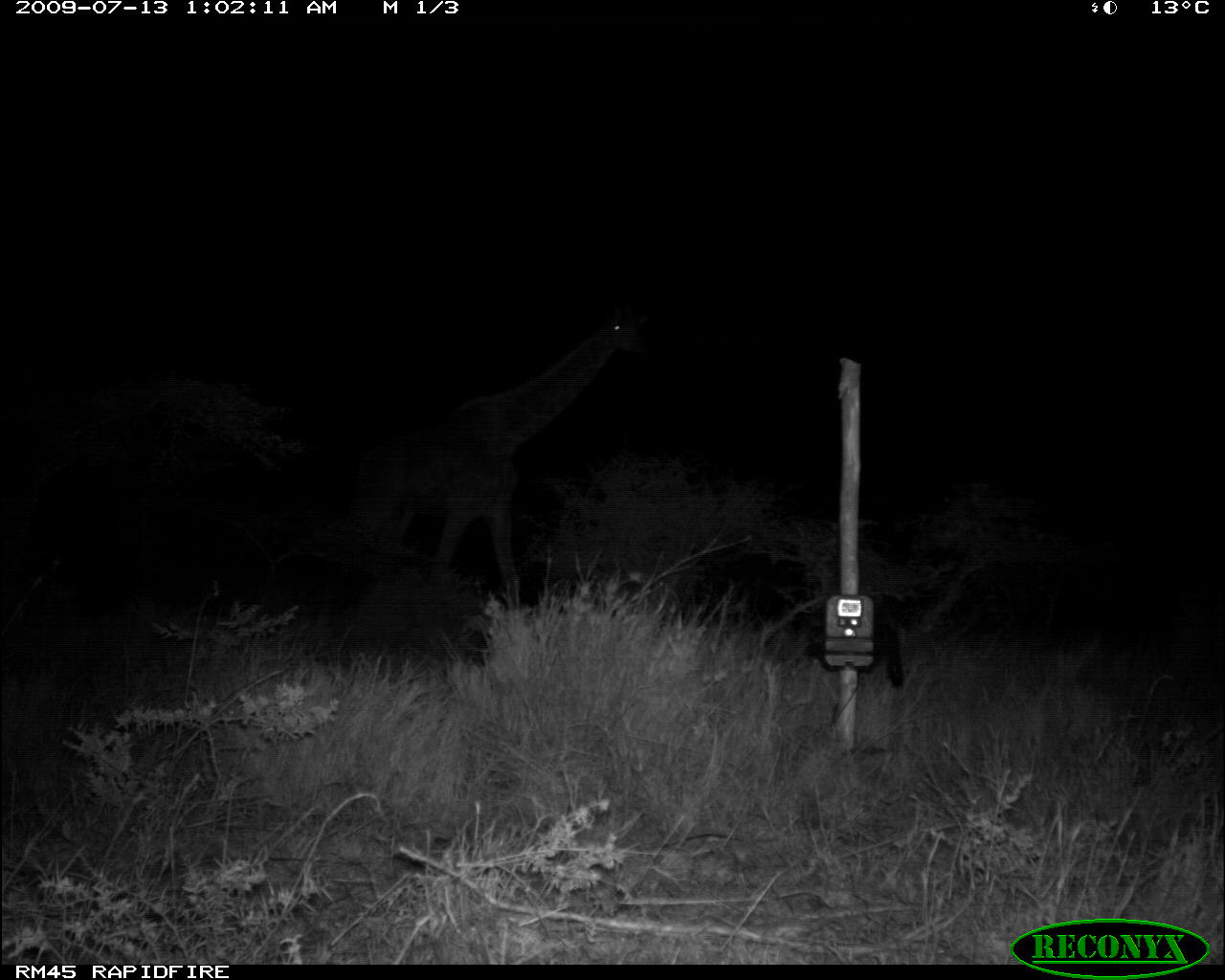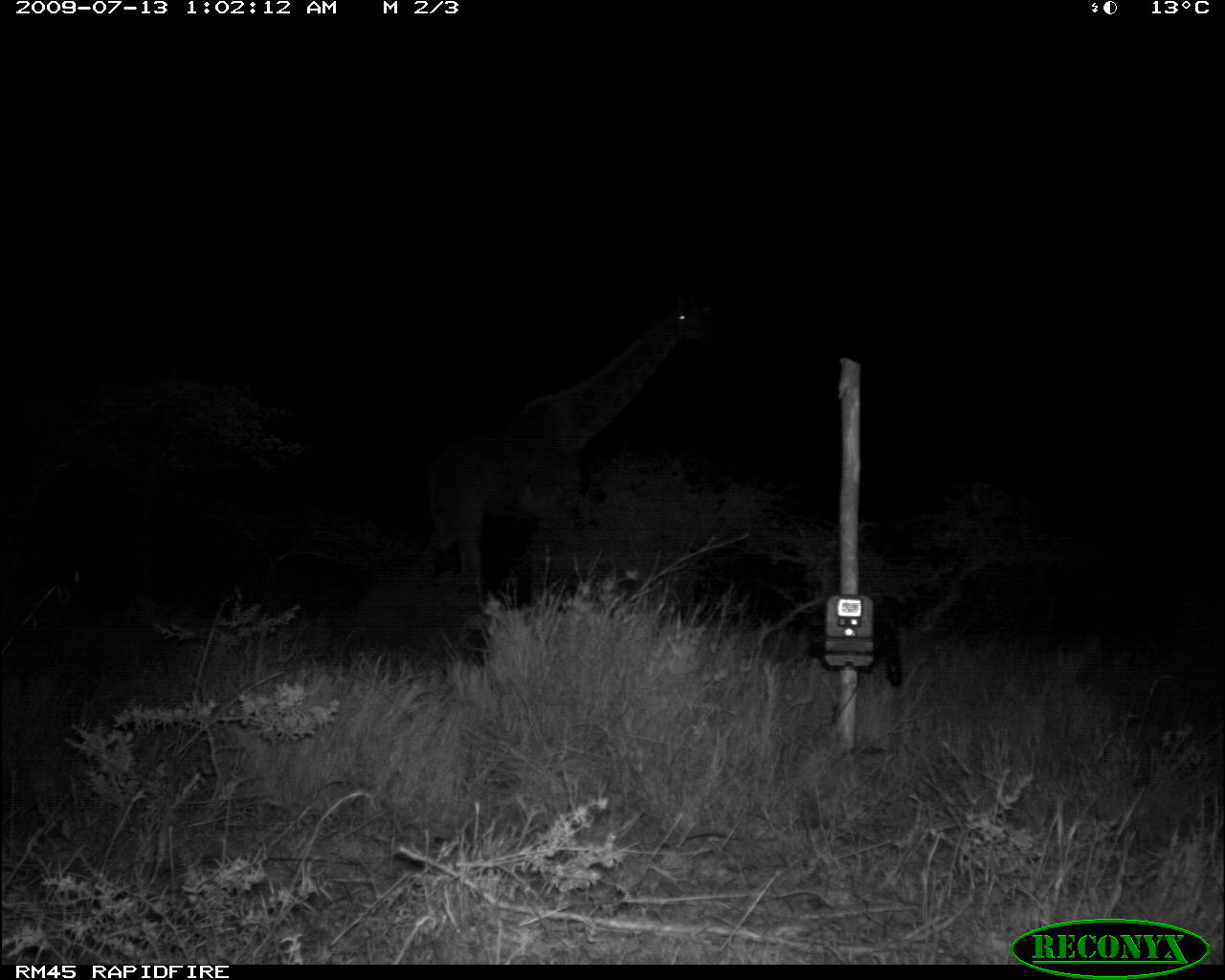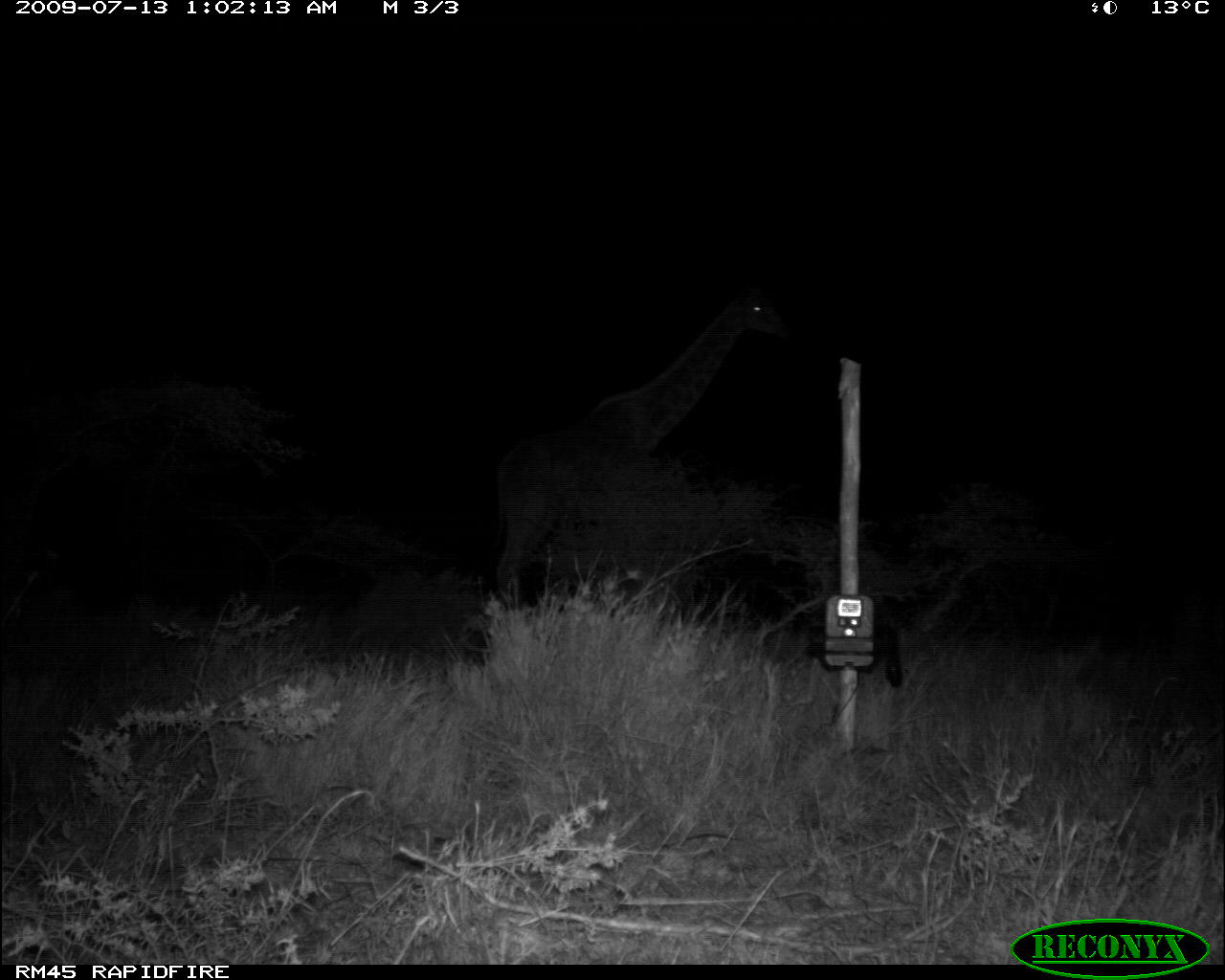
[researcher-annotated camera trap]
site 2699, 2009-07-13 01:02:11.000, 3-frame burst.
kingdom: Animalia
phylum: Chordata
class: Mammalia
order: Artiodactyla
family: Giraffidae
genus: Giraffa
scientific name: Giraffa camelopardalis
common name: giraffe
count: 1